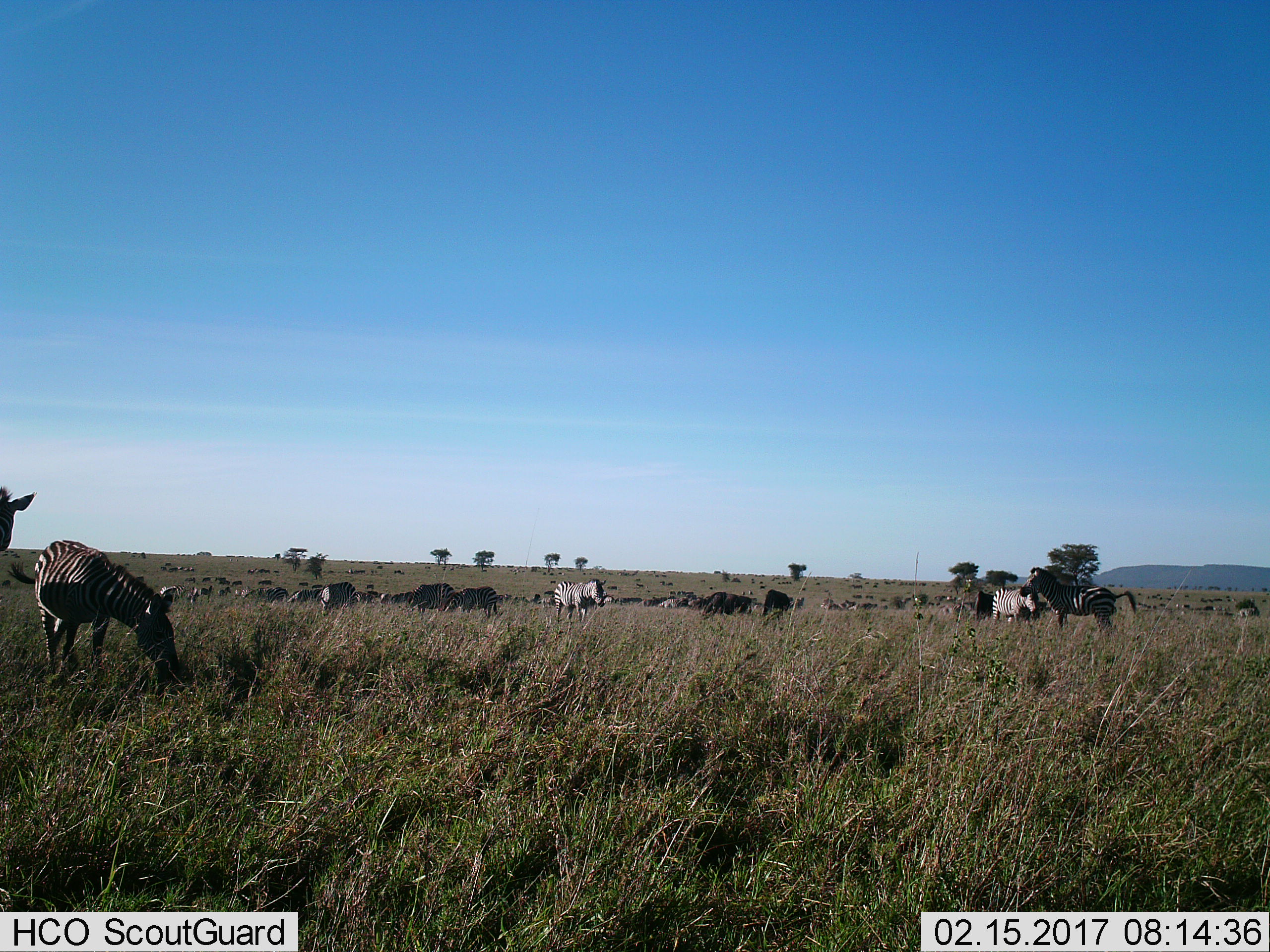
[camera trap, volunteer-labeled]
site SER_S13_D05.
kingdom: Animalia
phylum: Chordata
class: Mammalia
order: Perissodactyla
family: Equidae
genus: Equus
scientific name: Equus quagga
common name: plains zebra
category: zebraplains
Zebraplains (plains zebra) (Equus quagga), count 11-50. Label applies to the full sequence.